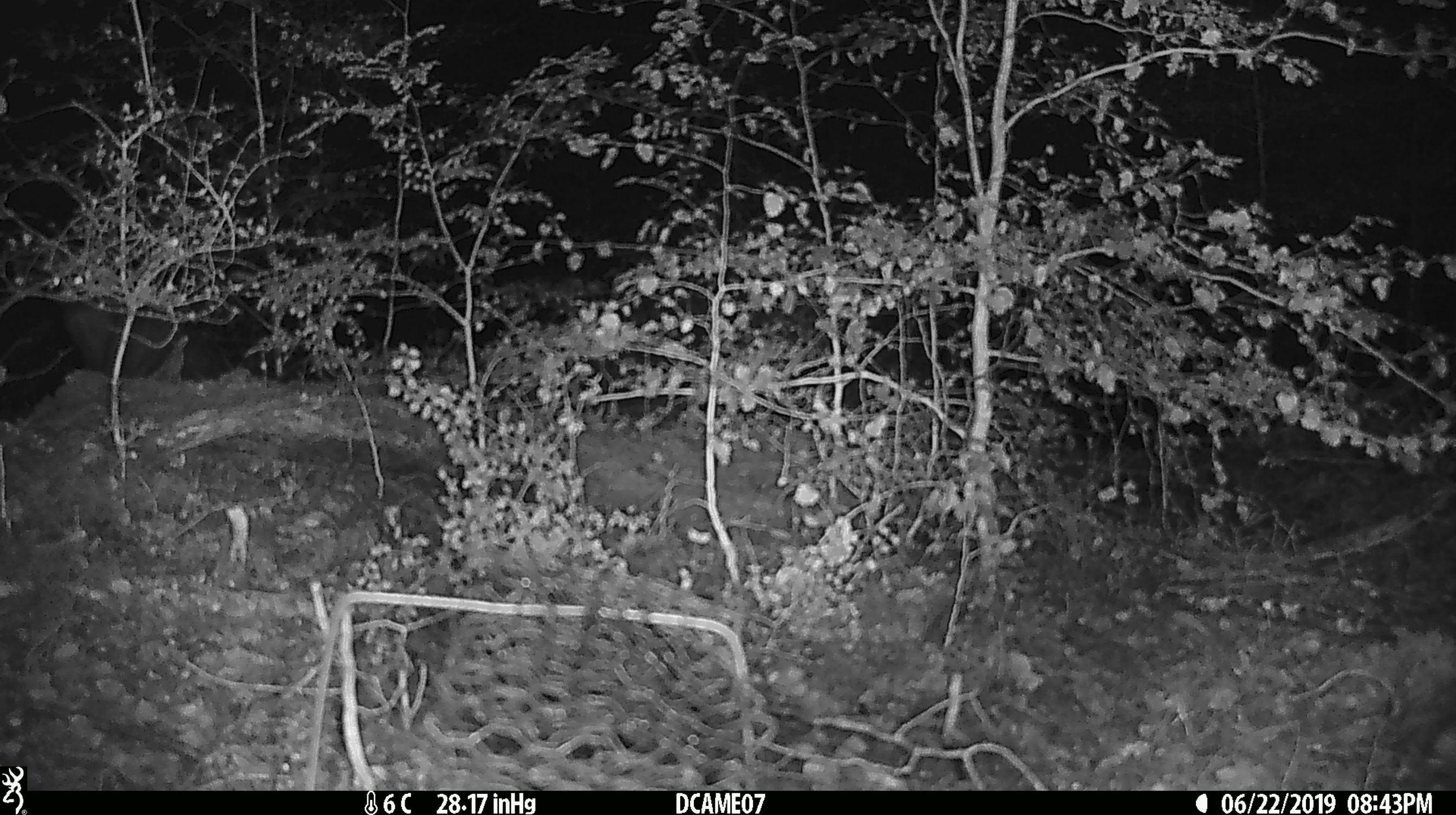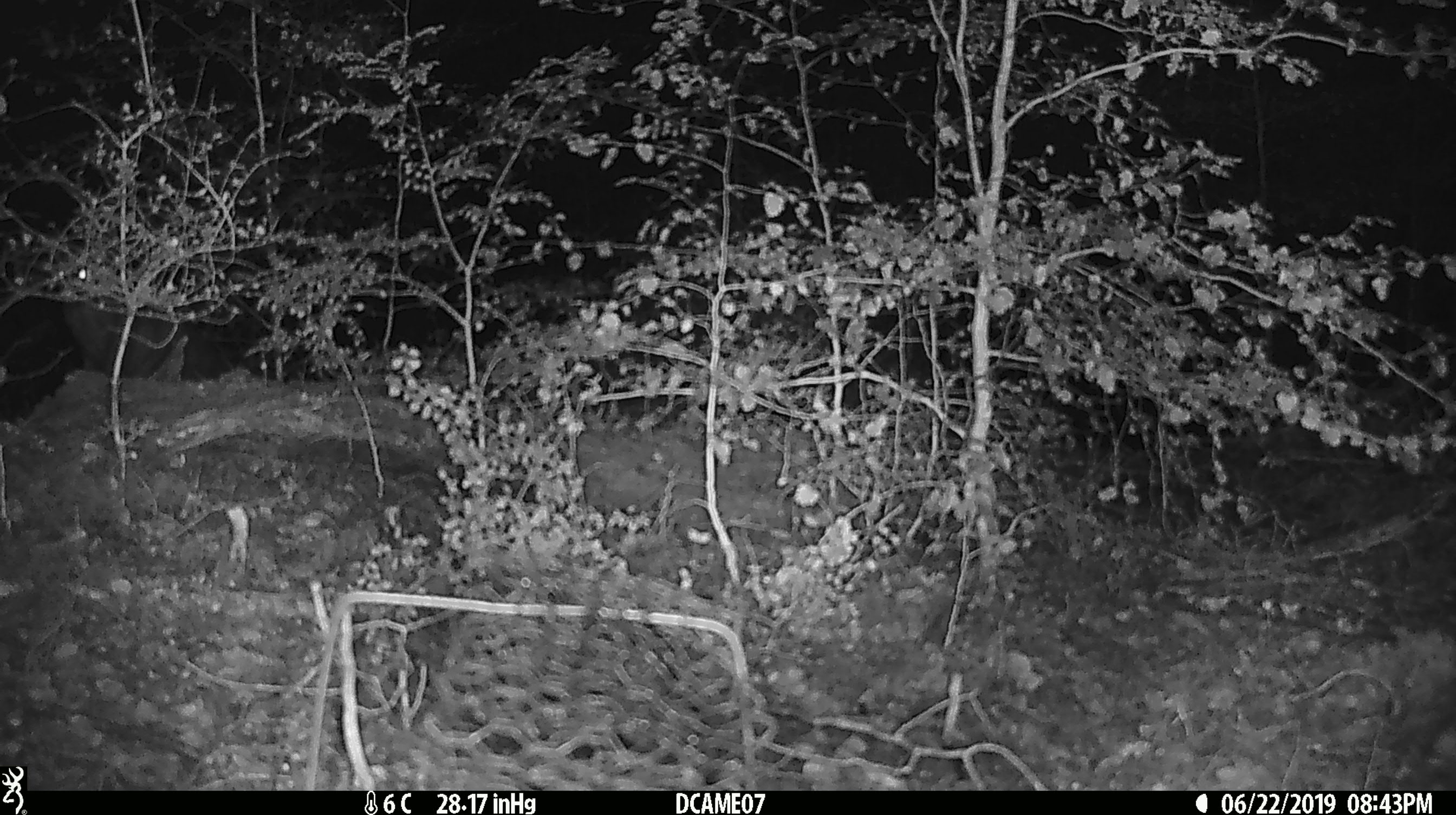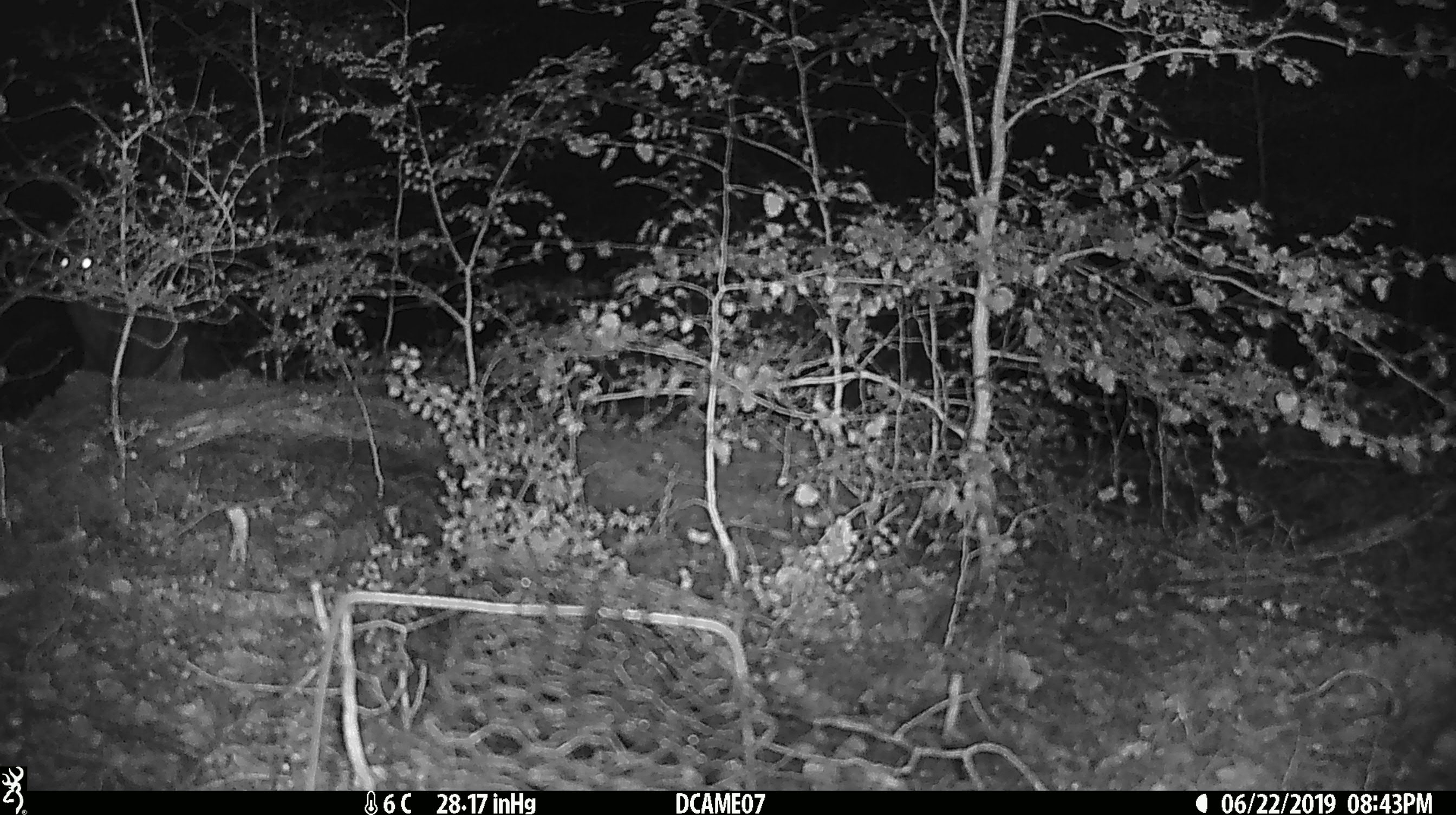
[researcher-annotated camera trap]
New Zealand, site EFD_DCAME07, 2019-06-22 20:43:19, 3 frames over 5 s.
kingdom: Animalia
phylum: Chordata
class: Mammalia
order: Diprotodontia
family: Phalangeridae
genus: Trichosurus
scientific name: Trichosurus vulpecula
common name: common brushtail possum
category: possum